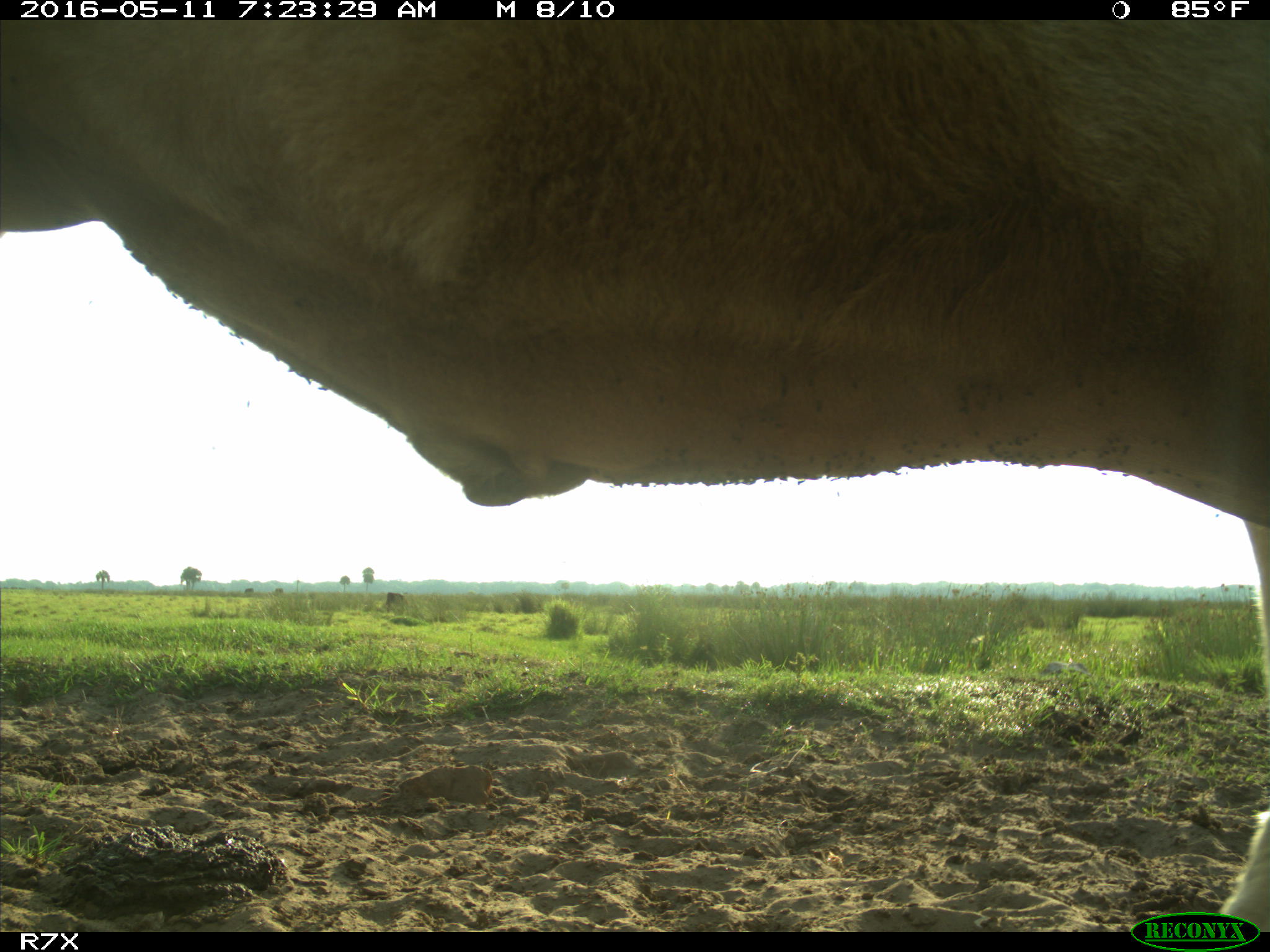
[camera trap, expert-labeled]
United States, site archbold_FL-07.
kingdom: Animalia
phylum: Chordata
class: Mammalia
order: Artiodactyla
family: Bovidae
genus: Bos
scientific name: Bos taurus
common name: domestic cow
Bos taurus (domestic cow).